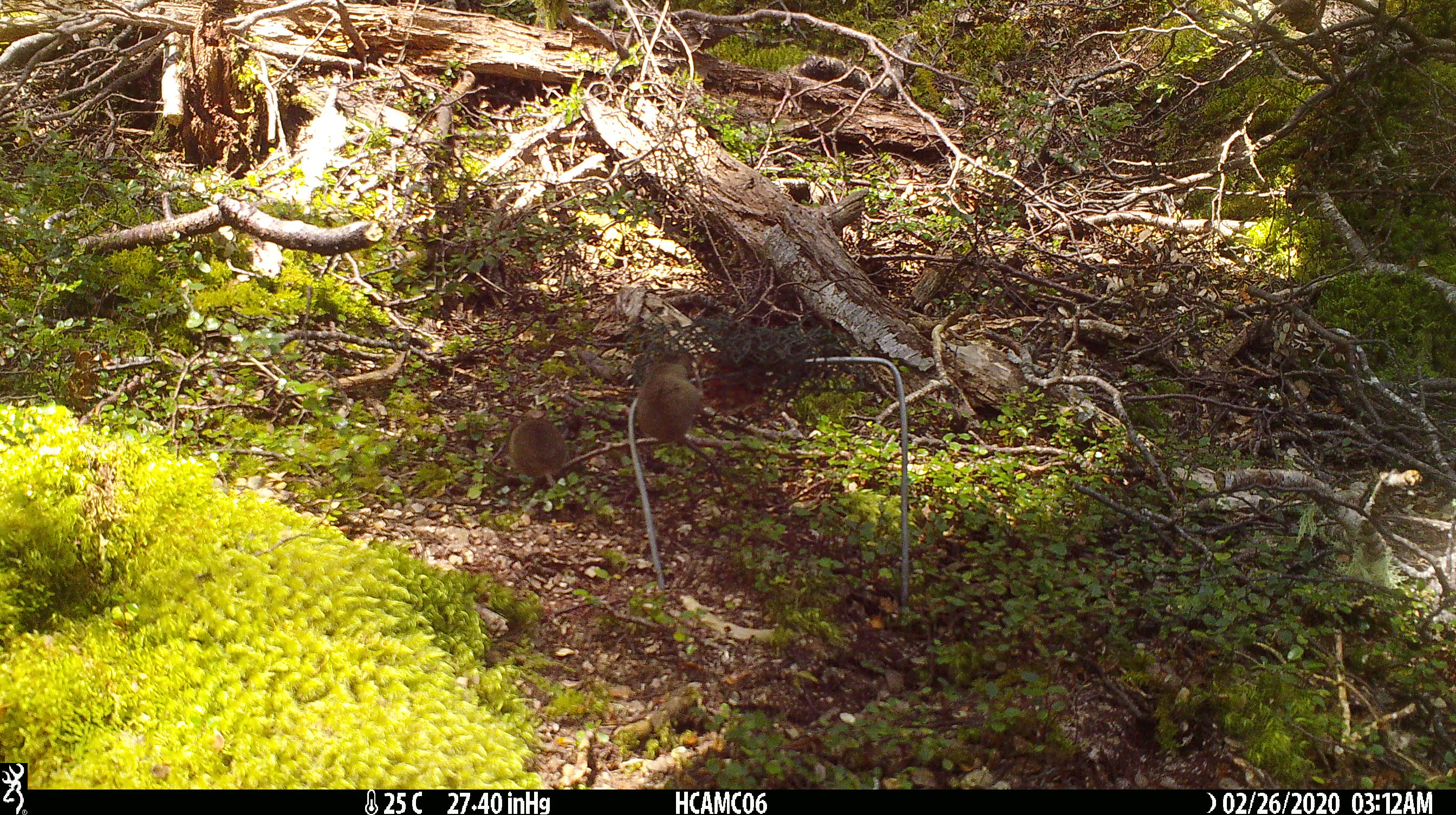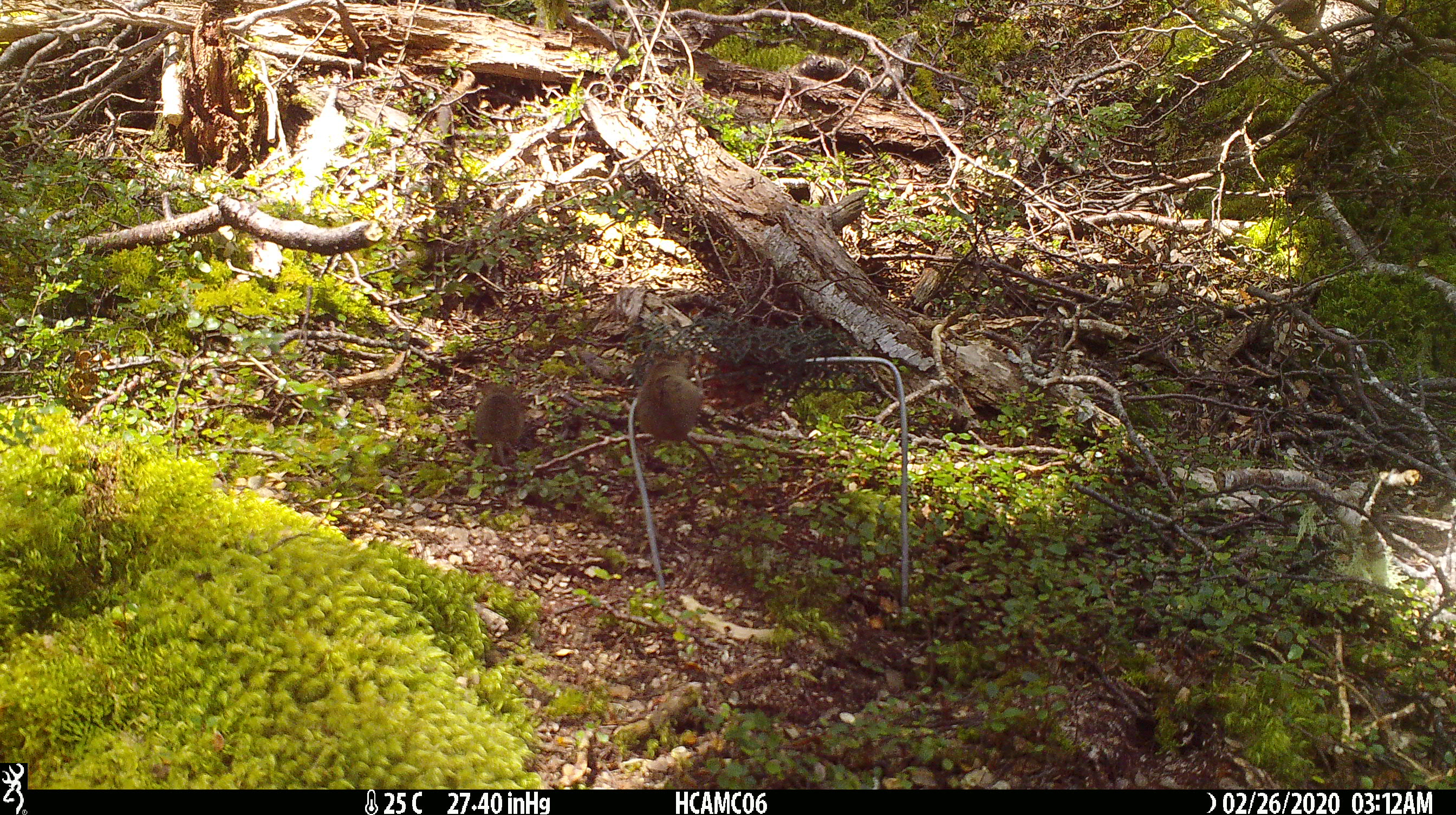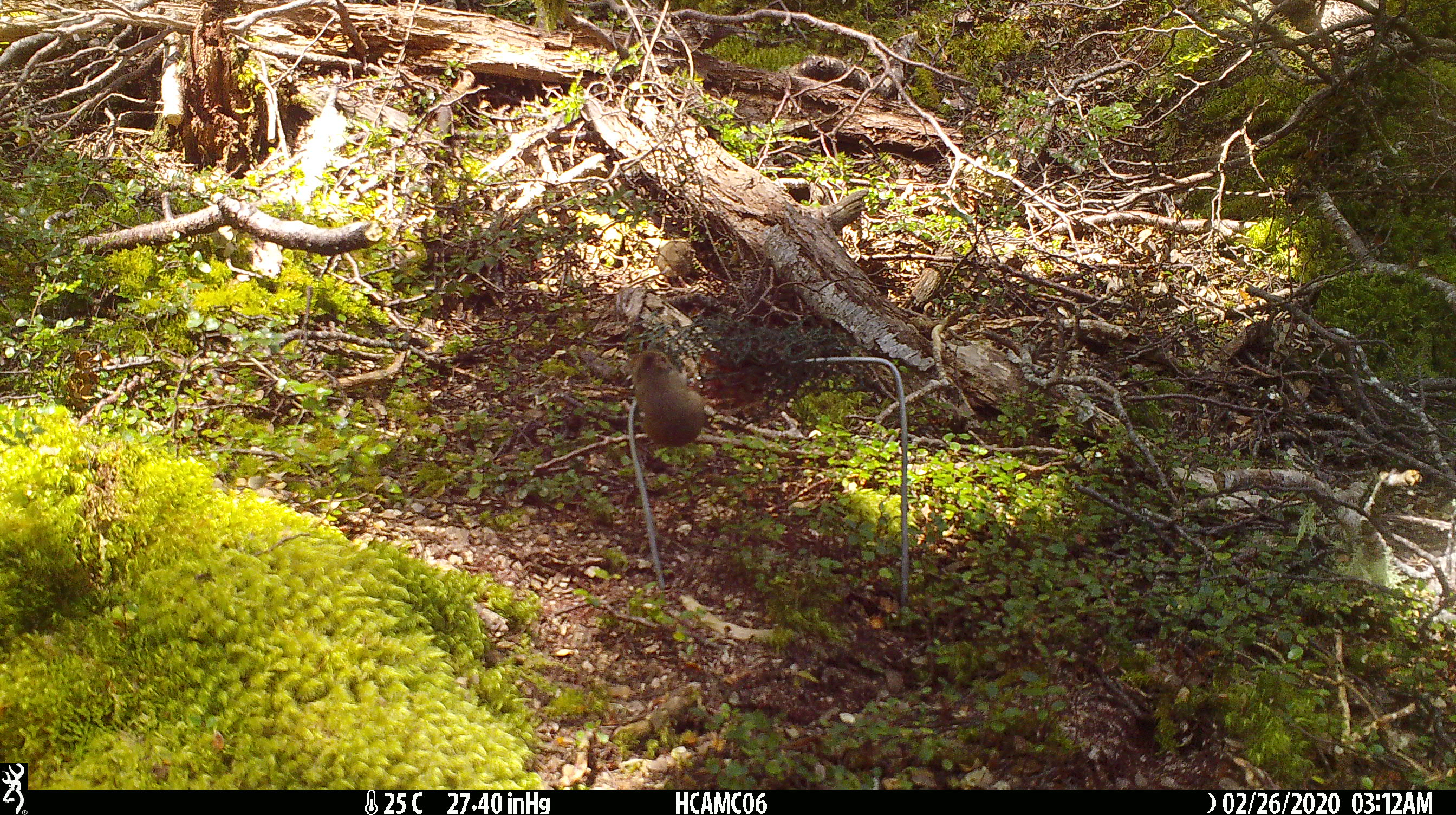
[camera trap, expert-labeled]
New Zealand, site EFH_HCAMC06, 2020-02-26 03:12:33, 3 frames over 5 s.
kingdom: Animalia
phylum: Chordata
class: Mammalia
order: Rodentia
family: Muridae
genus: Mus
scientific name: Mus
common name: mouse